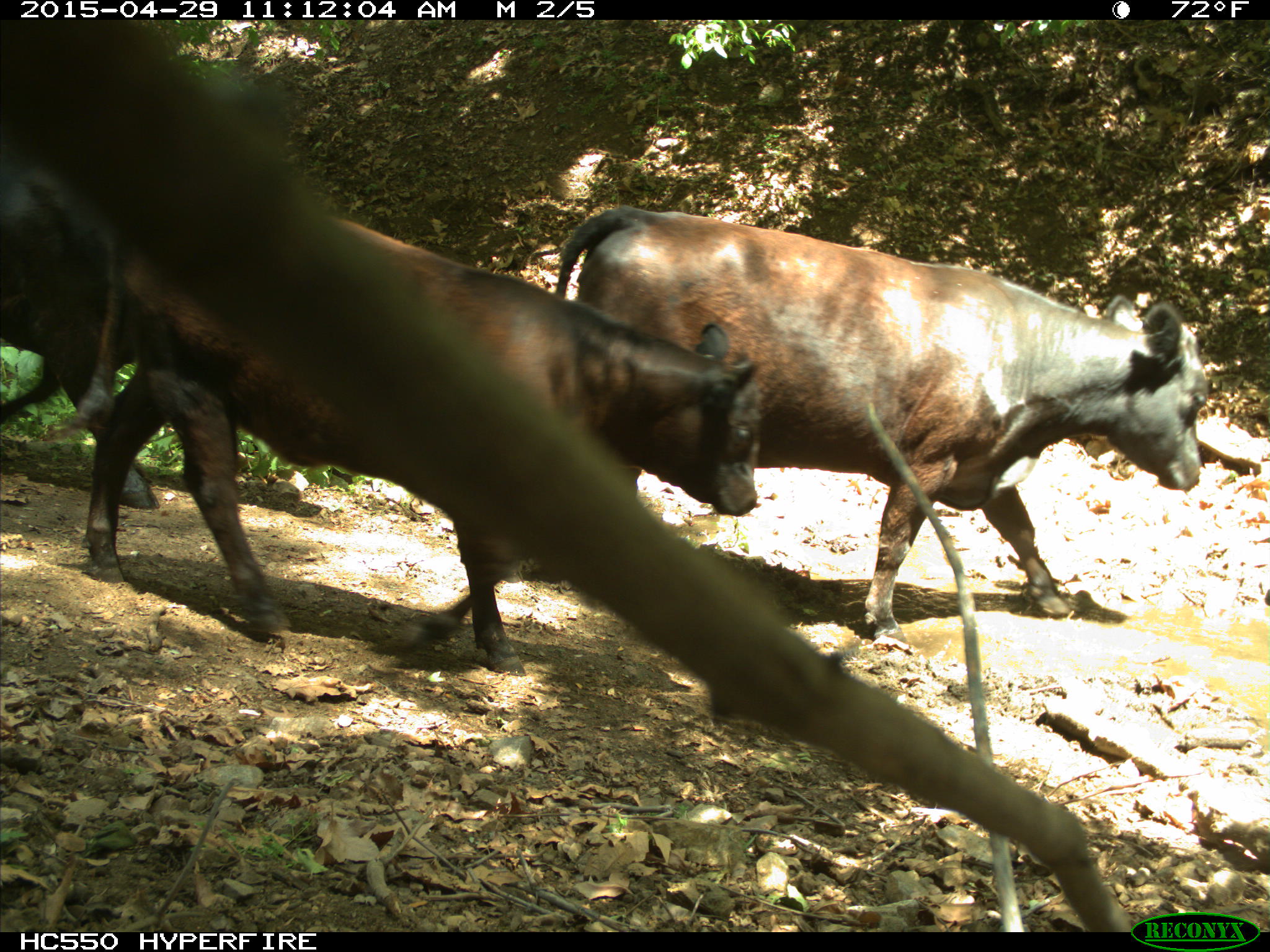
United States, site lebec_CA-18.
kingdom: Animalia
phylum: Chordata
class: Mammalia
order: Artiodactyla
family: Bovidae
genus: Bos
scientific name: Bos taurus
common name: domestic cow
Bos taurus (domestic cow).